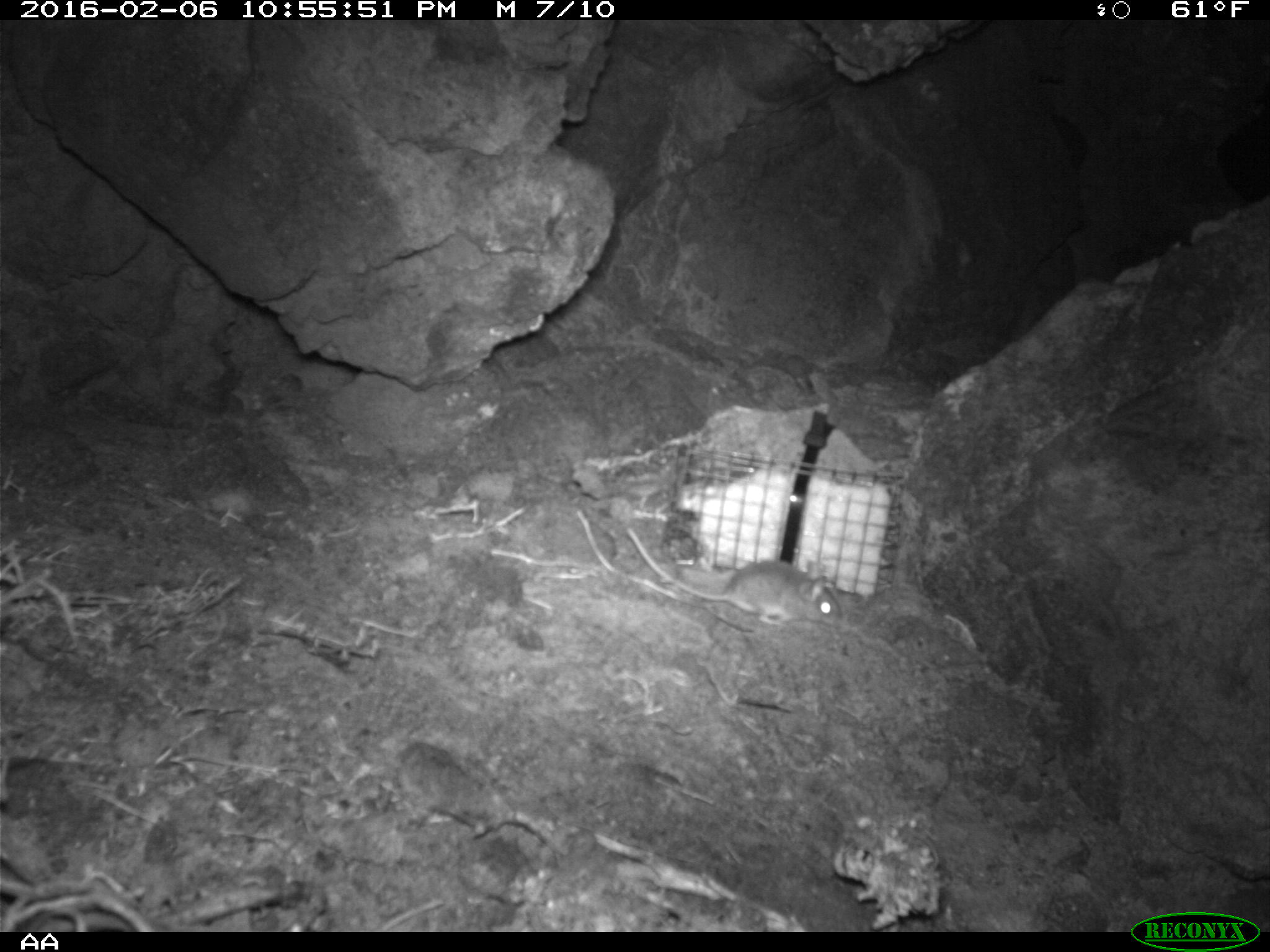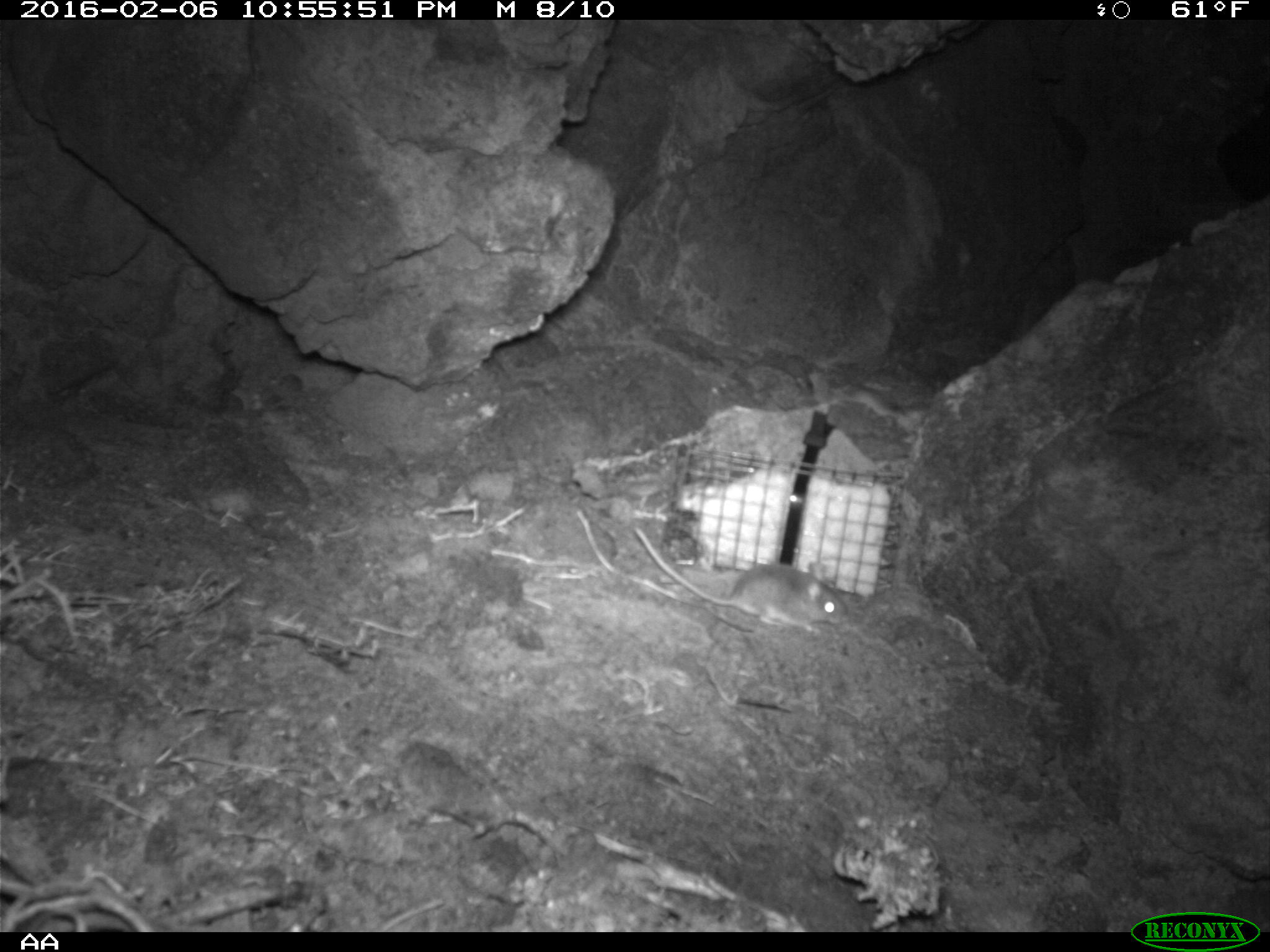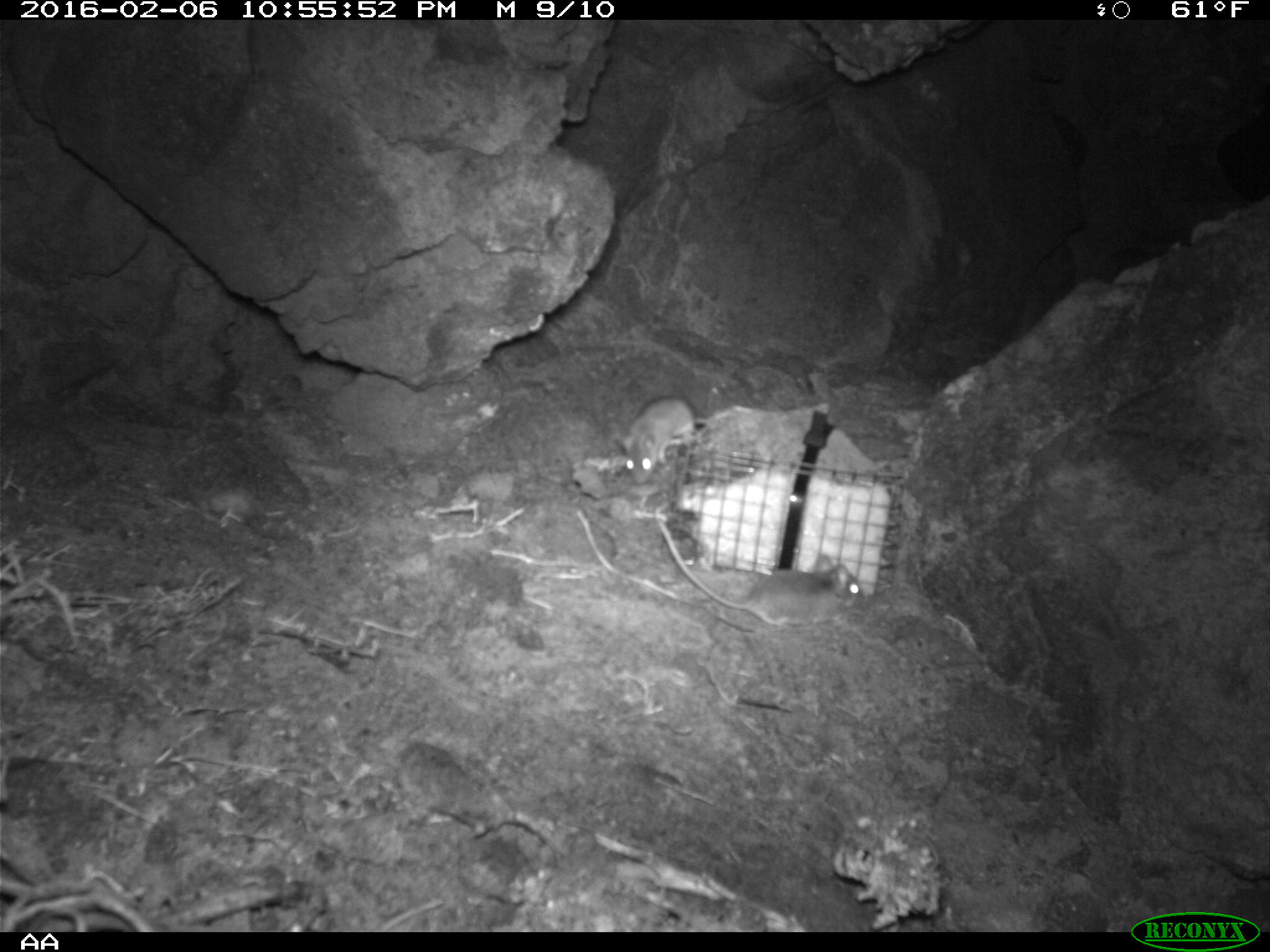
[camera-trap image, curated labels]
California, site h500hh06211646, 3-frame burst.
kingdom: Animalia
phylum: Chordata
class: Mammalia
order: Rodentia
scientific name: Rodentia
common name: rodent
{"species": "rodent (Rodentia)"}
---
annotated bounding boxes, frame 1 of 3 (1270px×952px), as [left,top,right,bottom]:
rodent: [626,526,843,628]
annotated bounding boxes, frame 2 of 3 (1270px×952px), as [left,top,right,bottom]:
rodent: [634,525,849,635]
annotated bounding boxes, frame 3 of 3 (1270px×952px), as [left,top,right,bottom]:
rodent: [649,513,866,629]; [613,392,709,482]